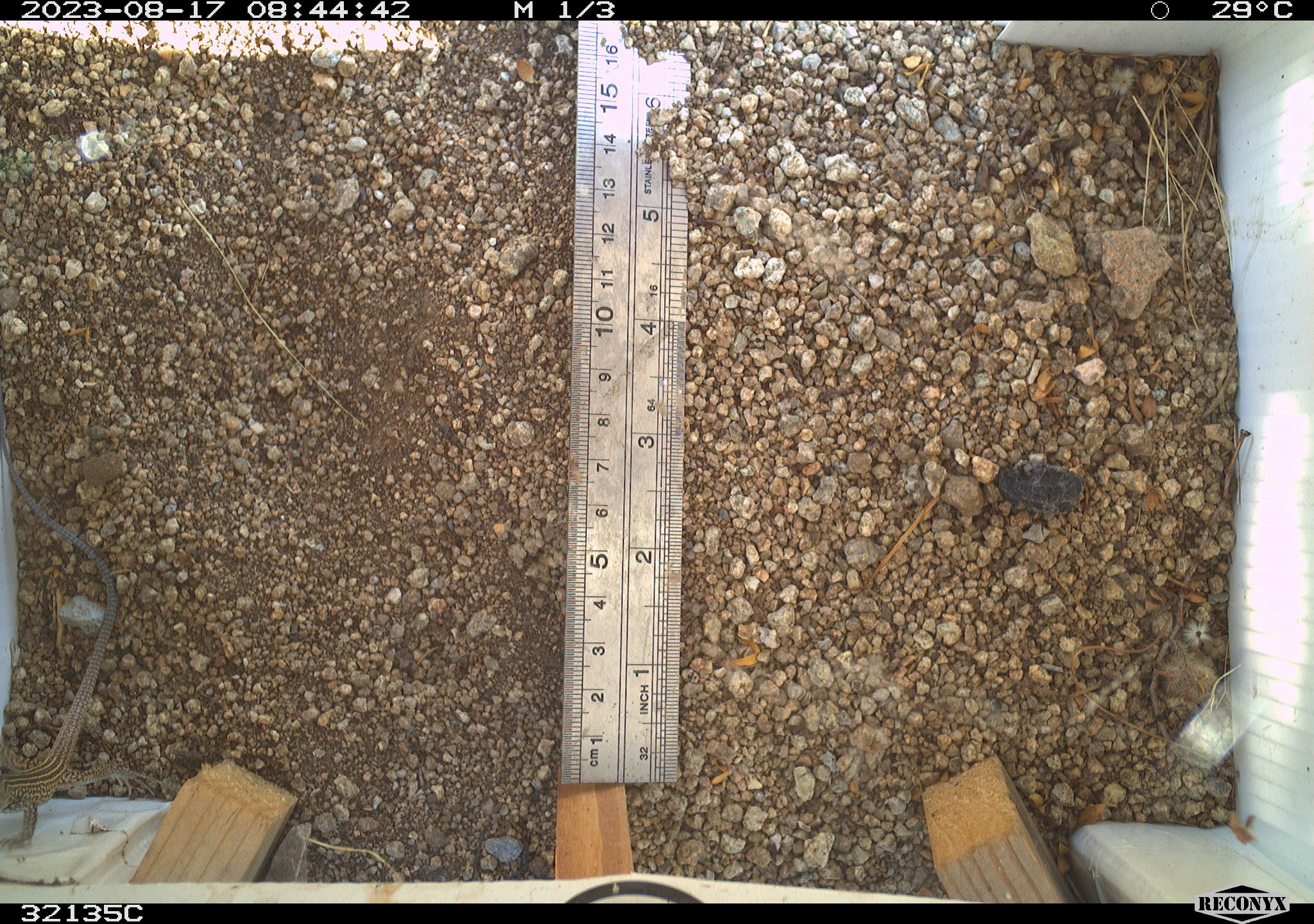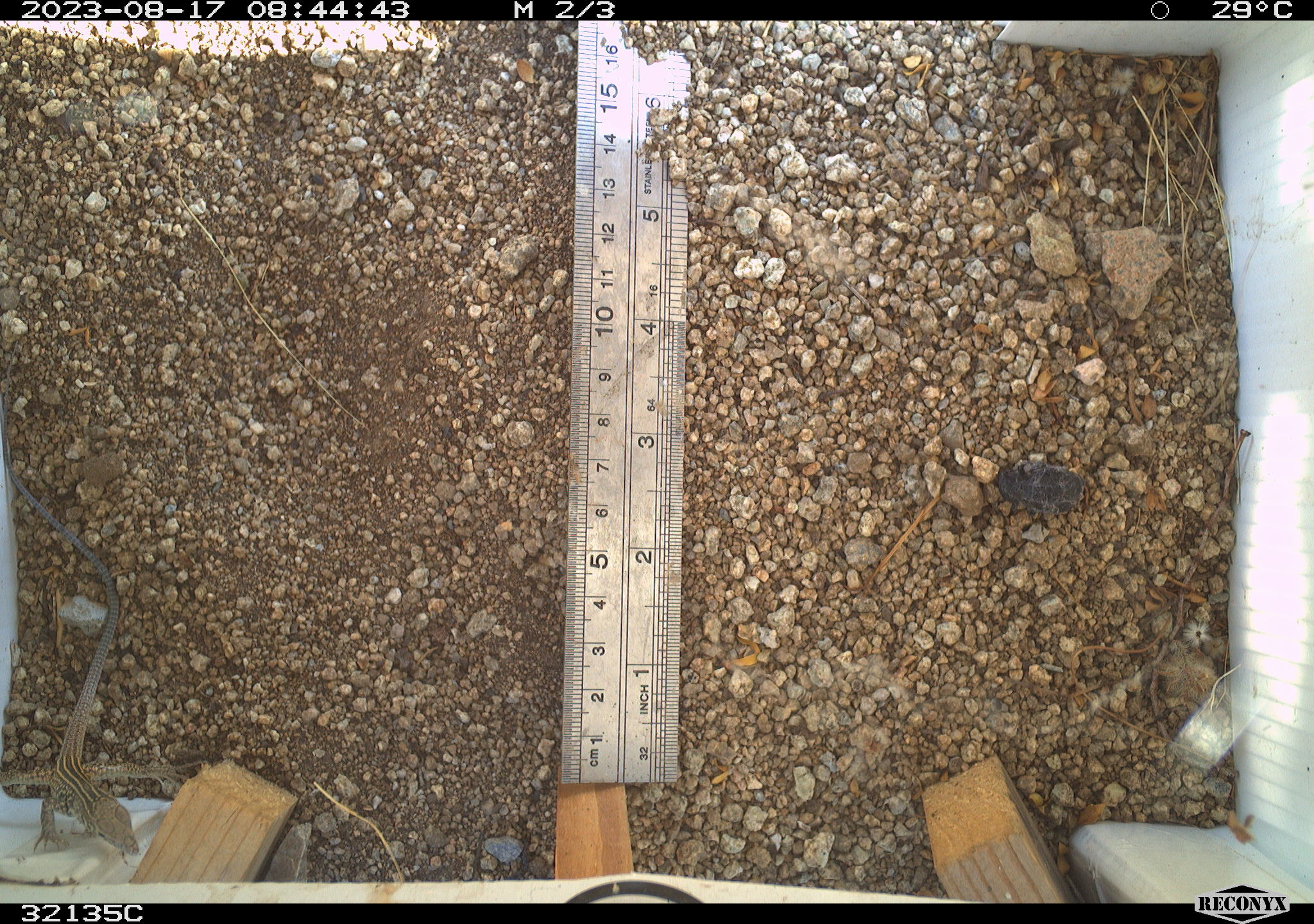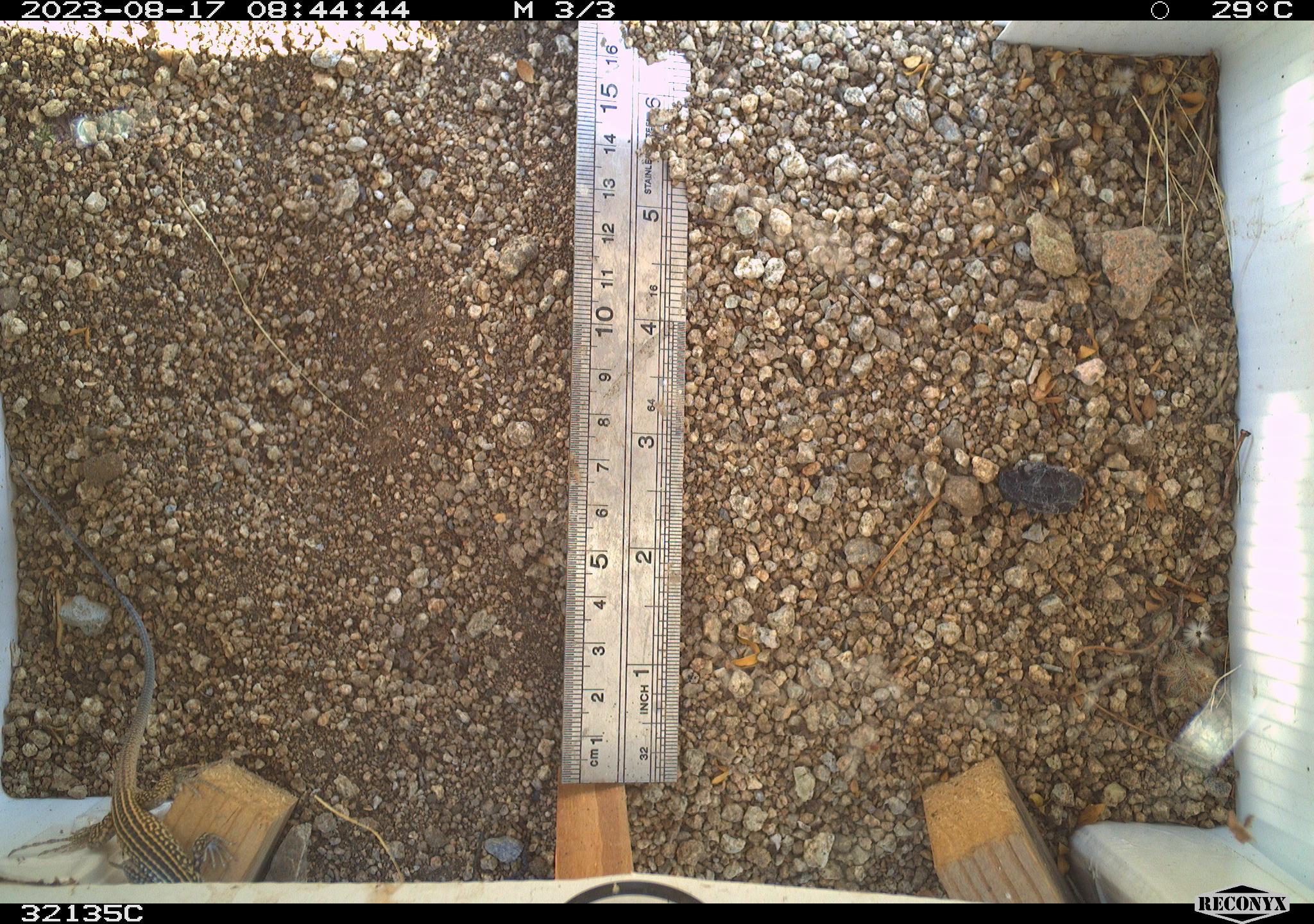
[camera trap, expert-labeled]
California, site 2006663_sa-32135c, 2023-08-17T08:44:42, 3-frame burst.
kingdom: Animalia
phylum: Arthropoda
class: Insecta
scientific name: Insecta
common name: insect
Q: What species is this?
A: Insect (Insecta).